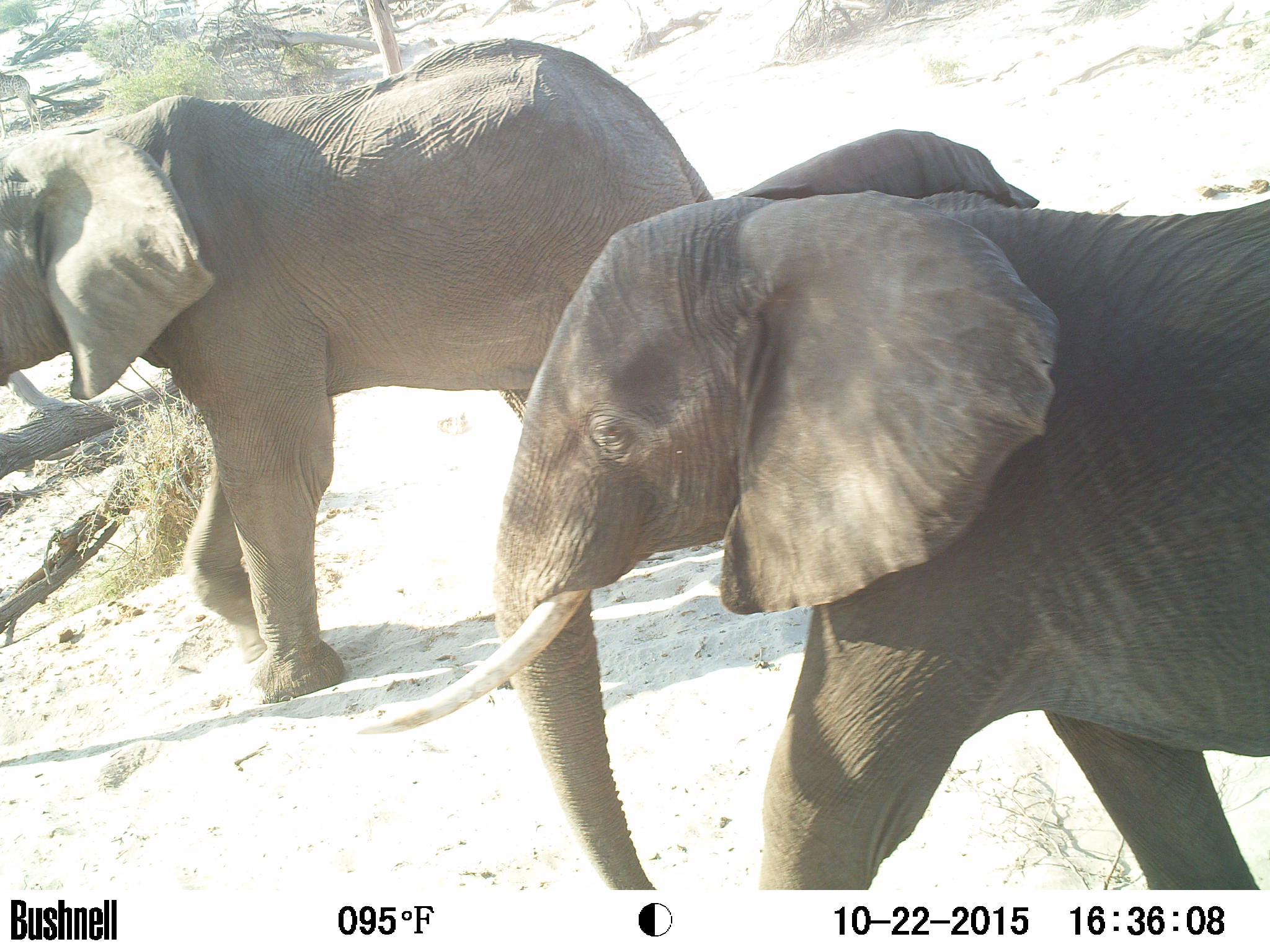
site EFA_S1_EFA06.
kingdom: Animalia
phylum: Chordata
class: Mammalia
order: Proboscidea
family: Elephantidae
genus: Loxodonta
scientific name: Loxodonta africana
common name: african bush elephant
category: elephant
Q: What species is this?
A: Elephant (african bush elephant) (Loxodonta africana).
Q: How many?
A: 2.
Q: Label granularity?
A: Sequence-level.